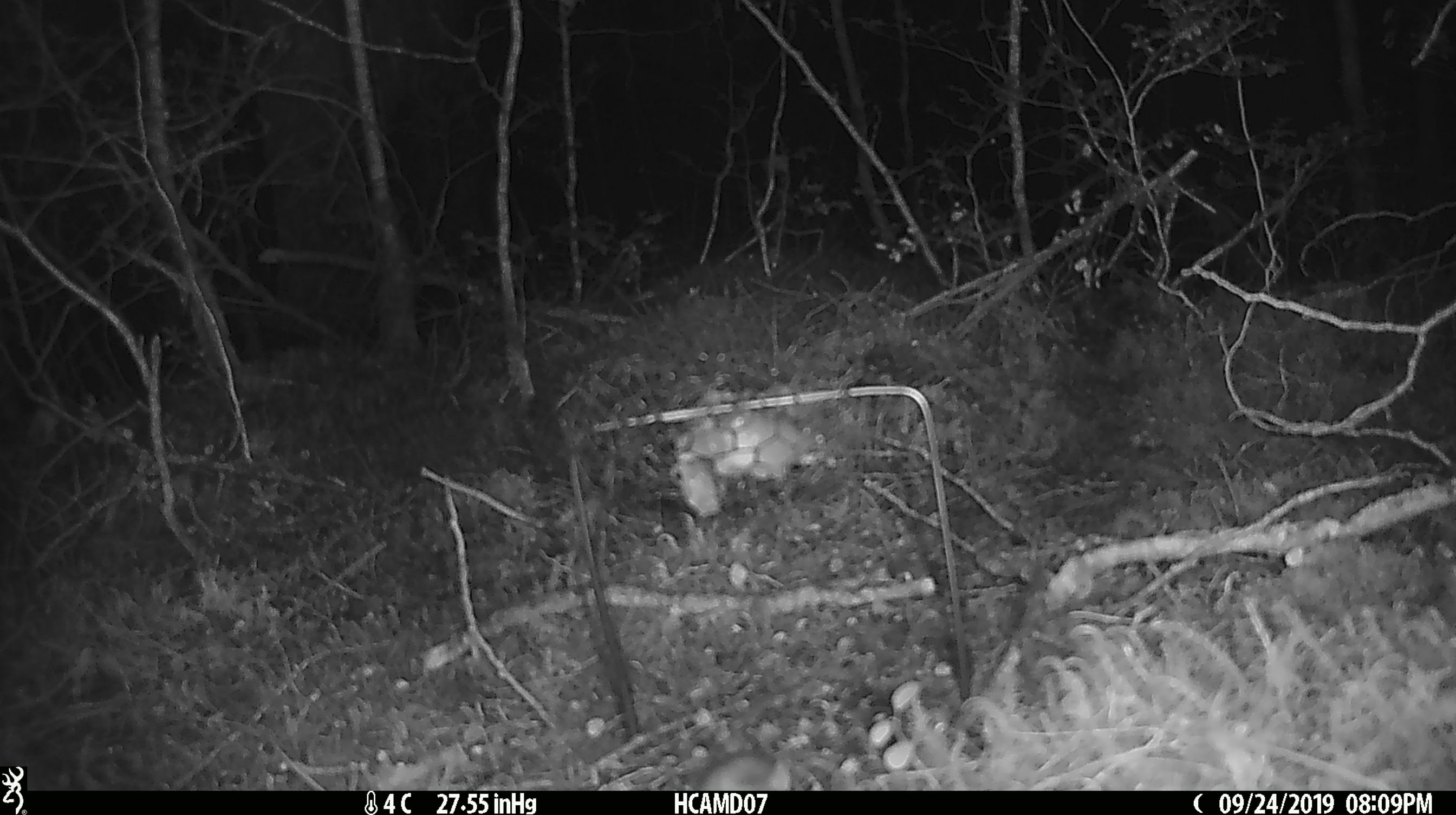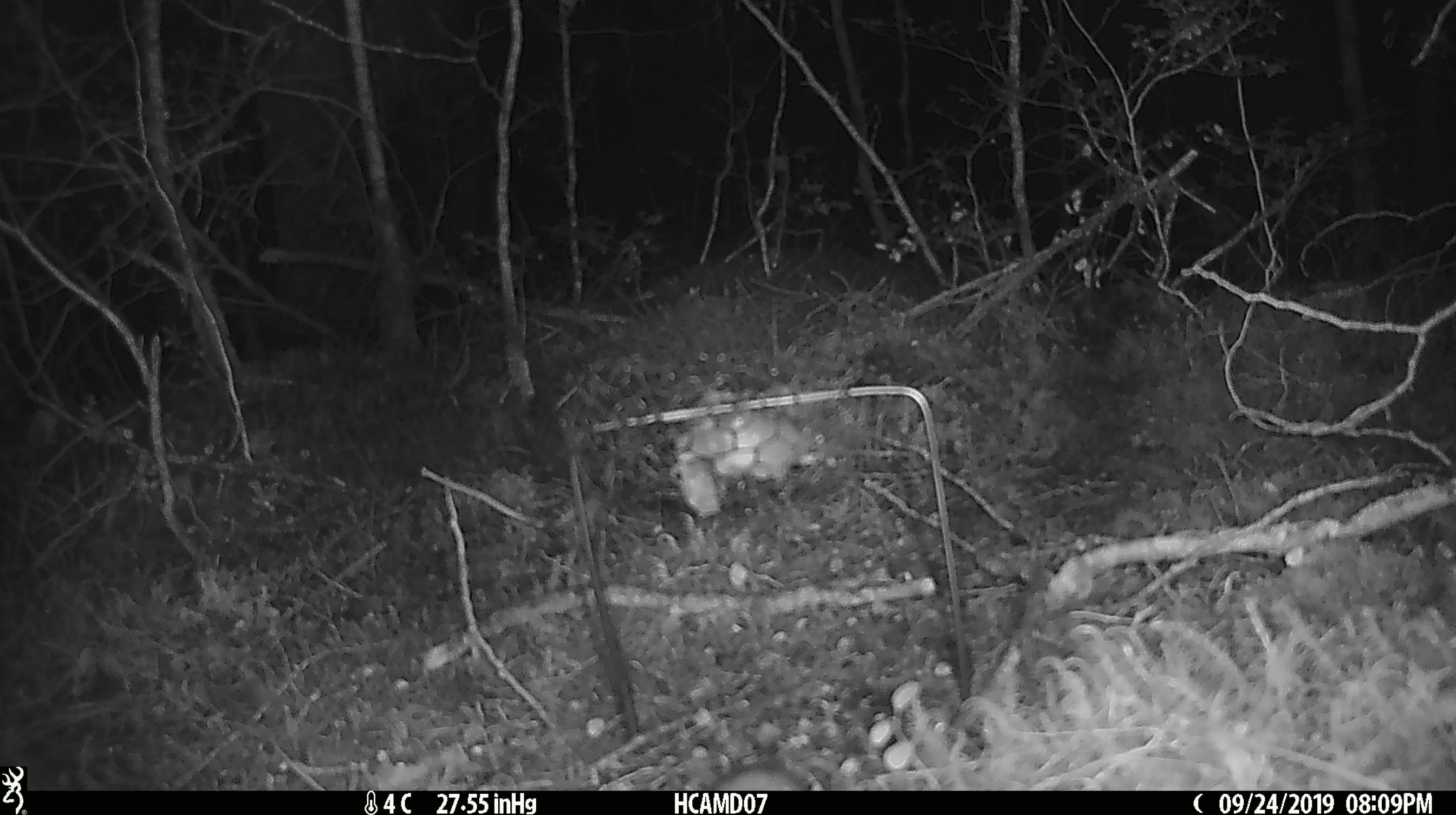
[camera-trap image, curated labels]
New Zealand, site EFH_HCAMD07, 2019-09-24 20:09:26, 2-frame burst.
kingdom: Animalia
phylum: Chordata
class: Mammalia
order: Rodentia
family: Muridae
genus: Mus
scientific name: Mus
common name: mouse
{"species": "mouse (Mus)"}